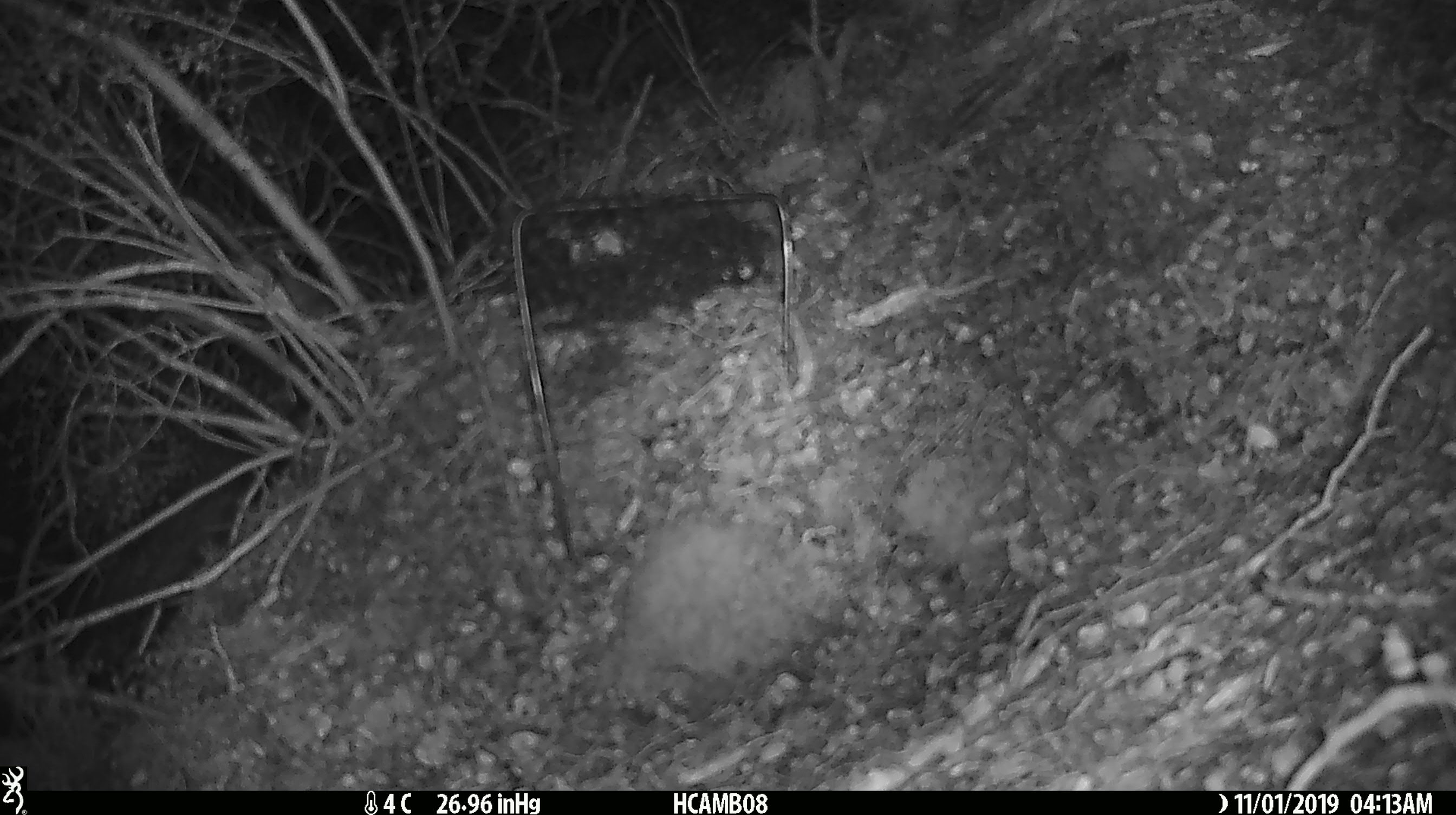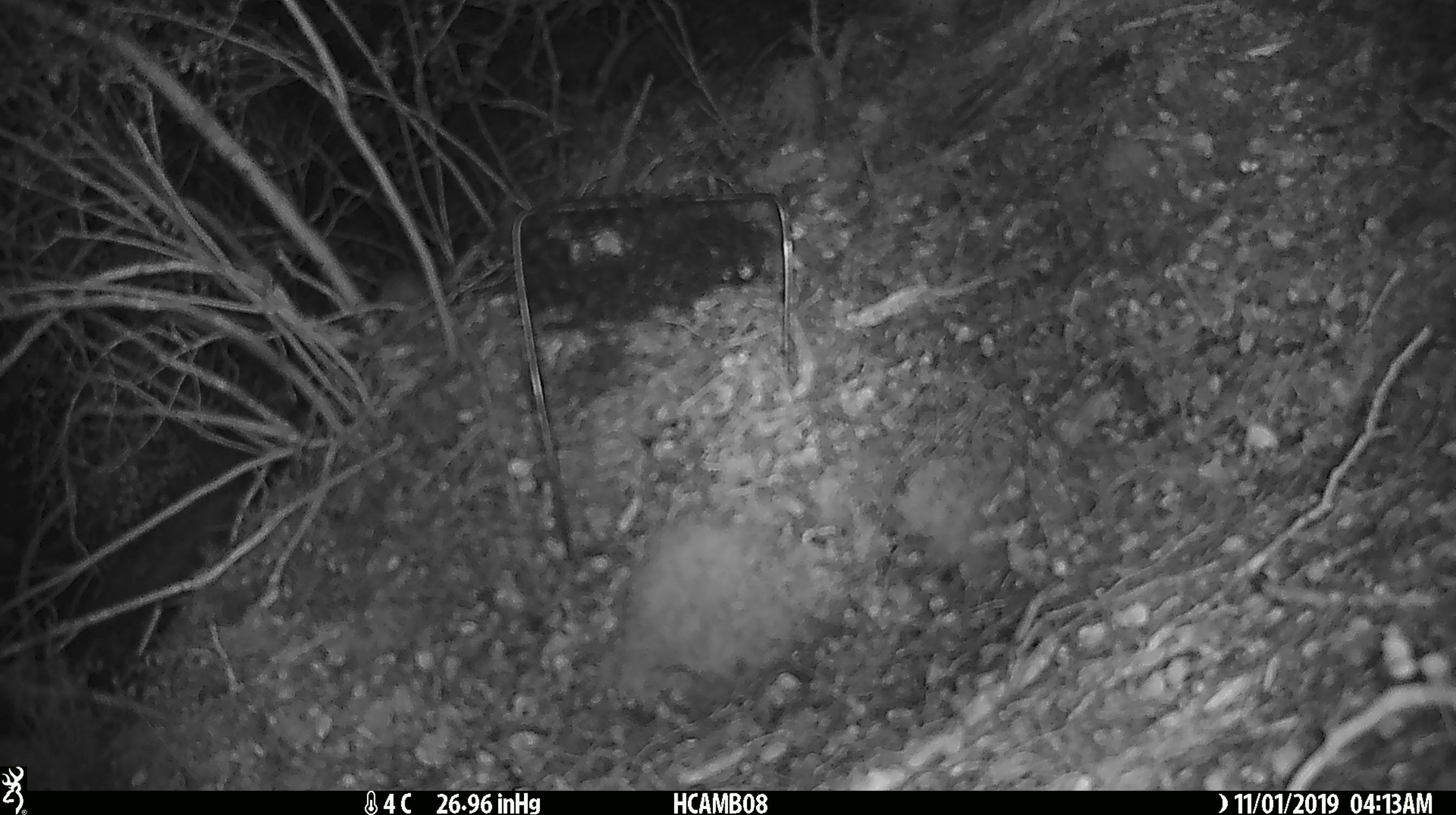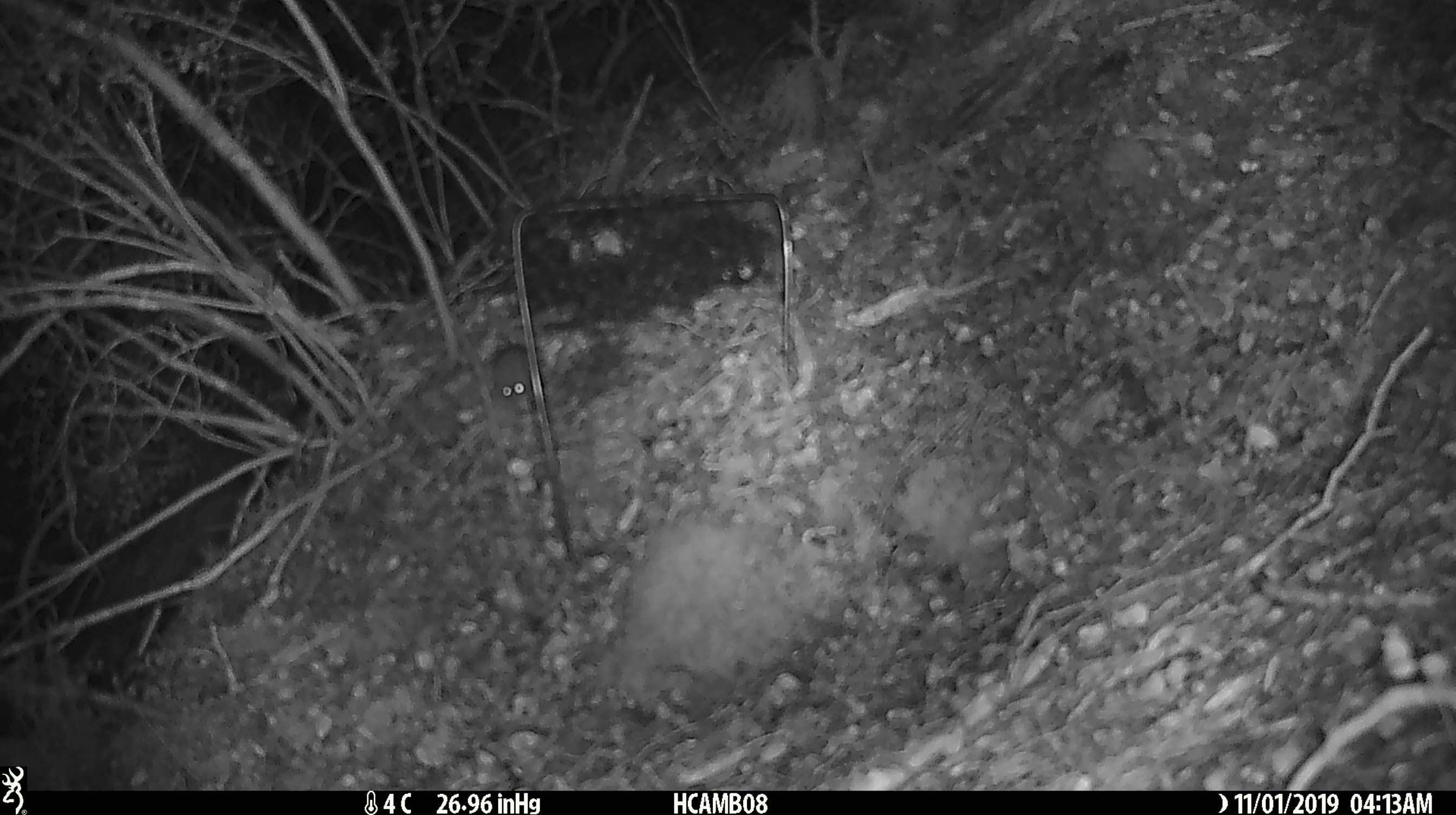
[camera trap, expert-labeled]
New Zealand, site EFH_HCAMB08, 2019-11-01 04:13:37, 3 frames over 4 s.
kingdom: Animalia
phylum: Chordata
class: Mammalia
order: Rodentia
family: Muridae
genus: Mus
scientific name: Mus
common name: mouse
Mouse (Mus).